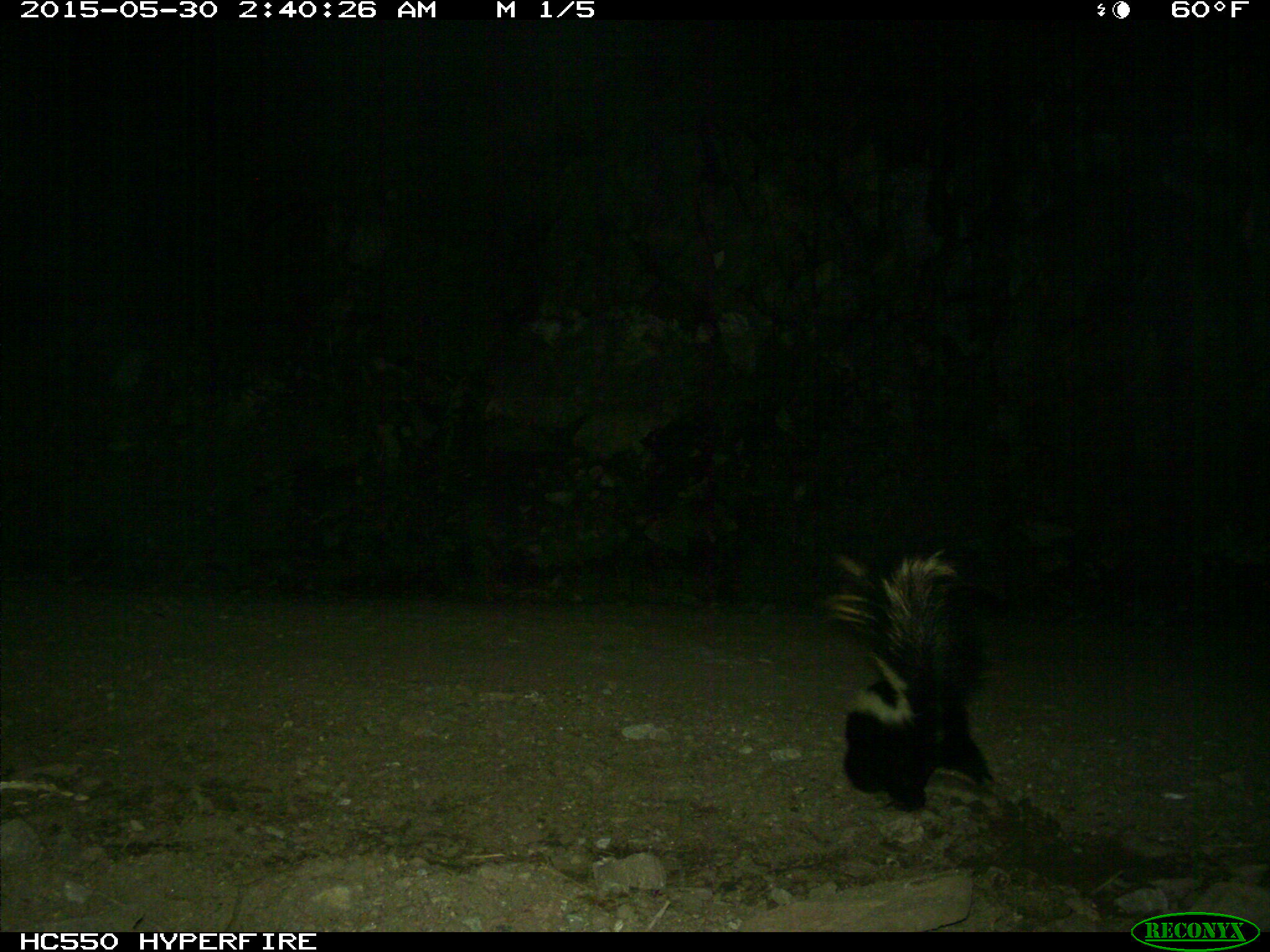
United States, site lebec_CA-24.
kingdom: Animalia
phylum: Chordata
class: Mammalia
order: Carnivora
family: Mephitidae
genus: Mephitis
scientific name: Mephitis mephitis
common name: striped skunk